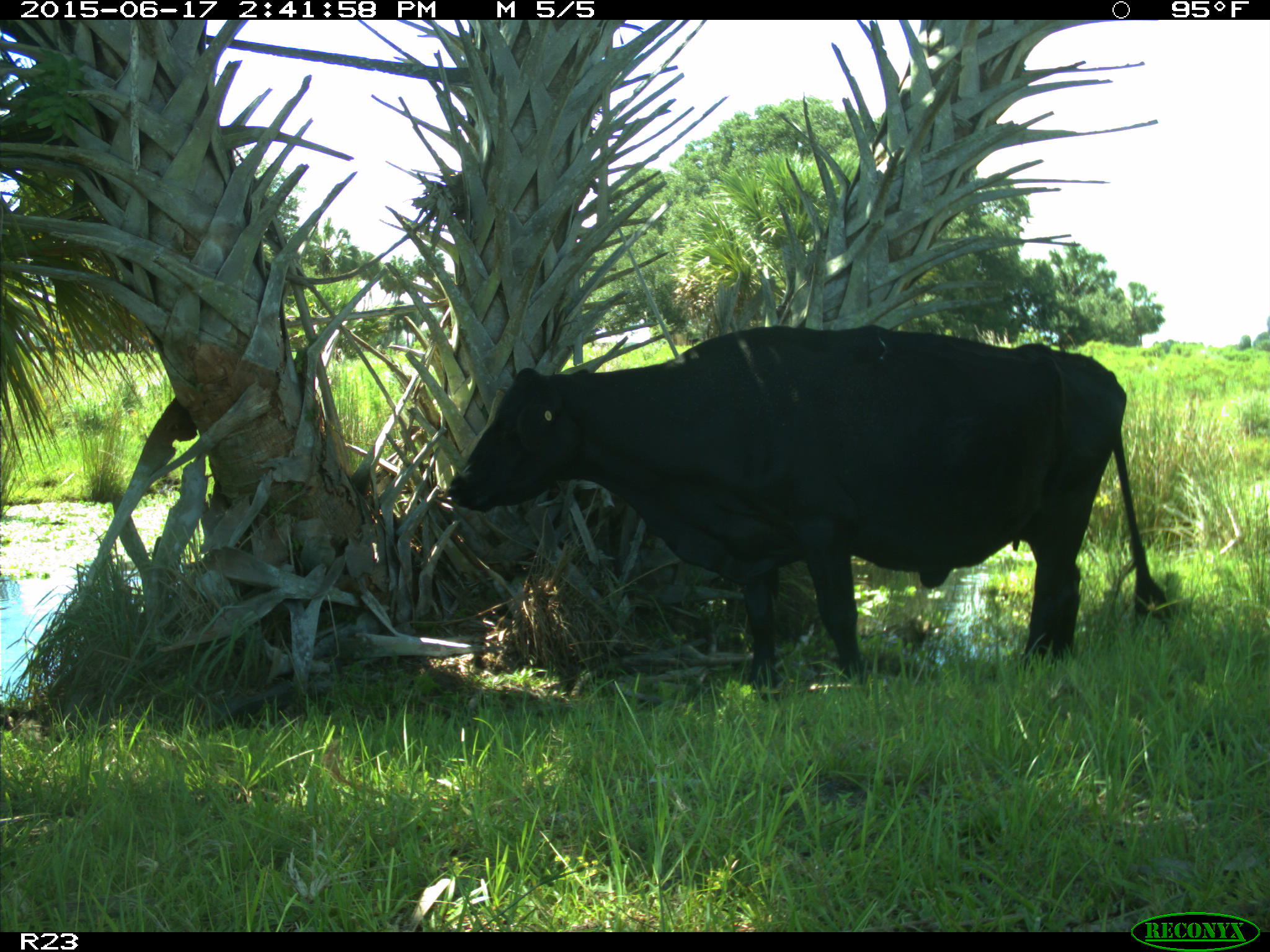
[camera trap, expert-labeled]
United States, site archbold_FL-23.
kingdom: Animalia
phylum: Chordata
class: Mammalia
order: Artiodactyla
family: Bovidae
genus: Bos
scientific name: Bos taurus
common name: domestic cow